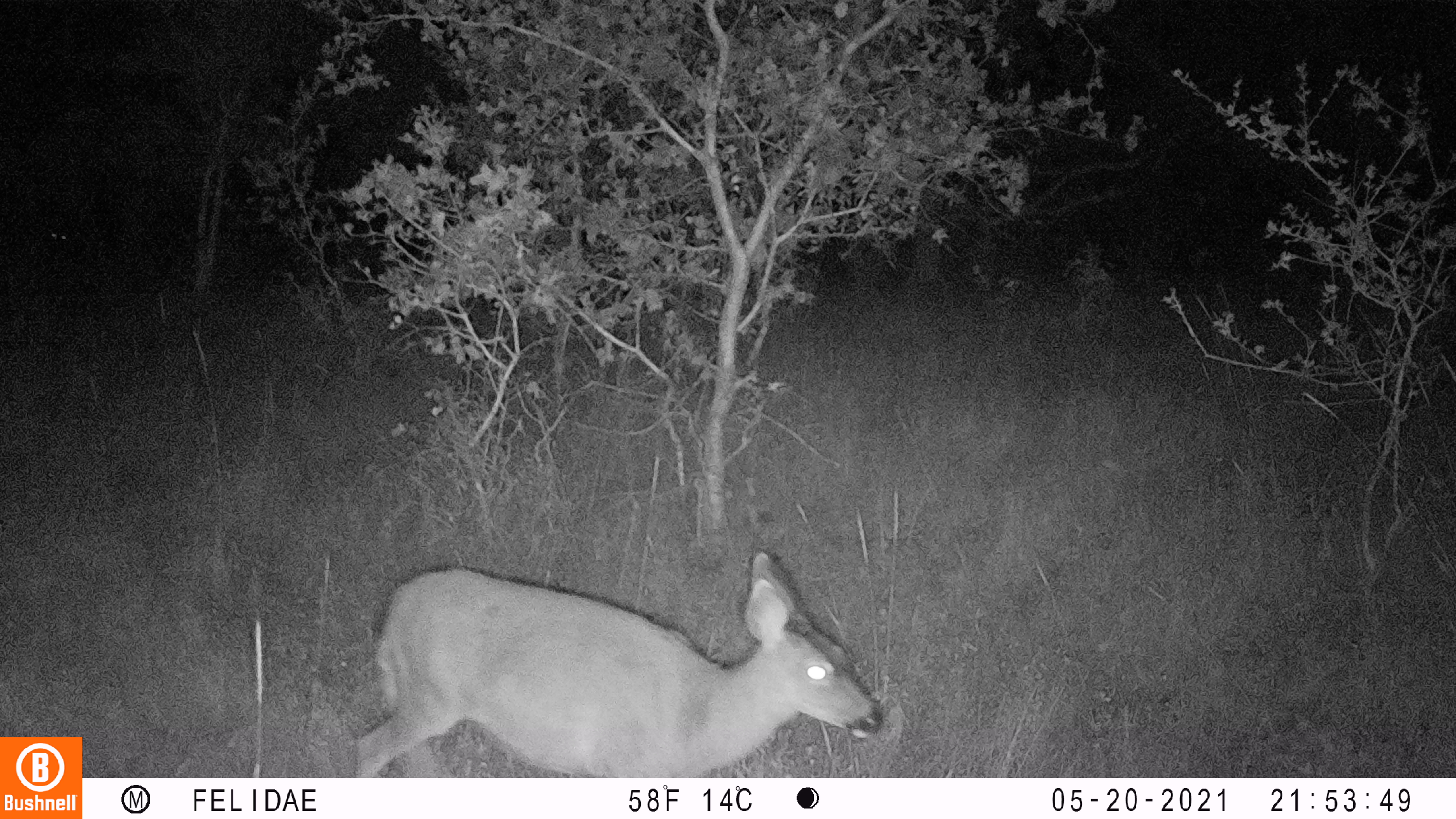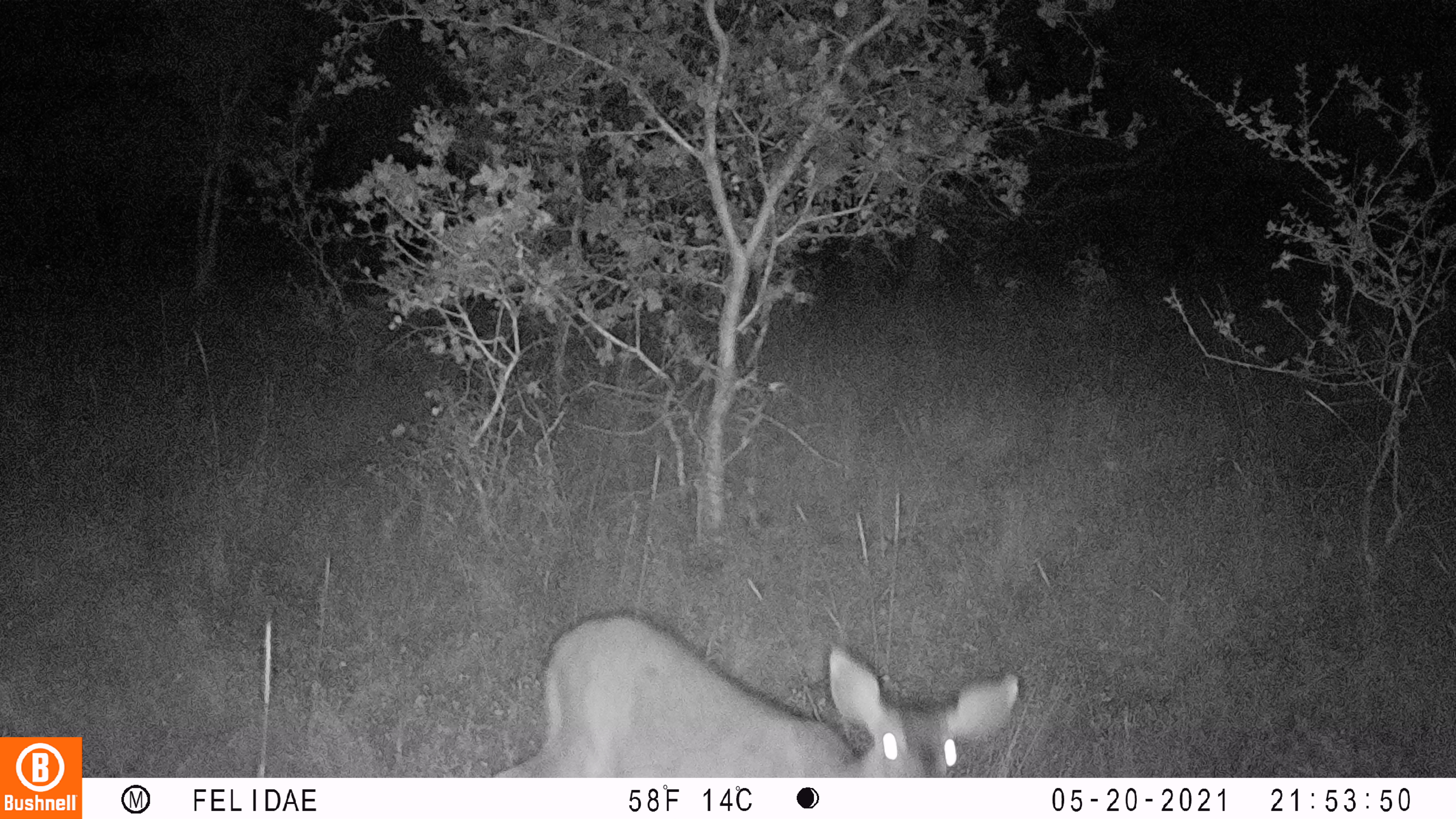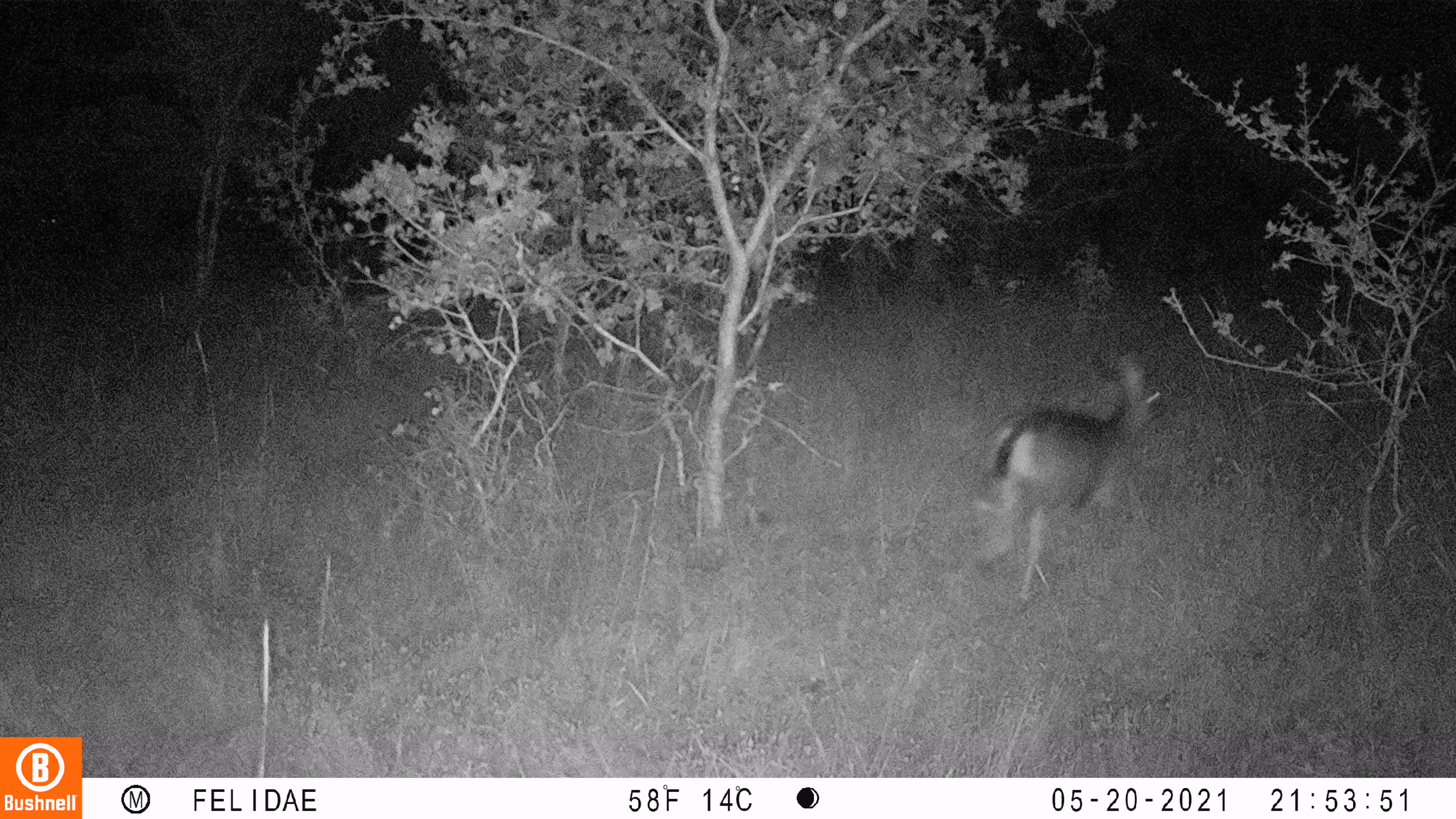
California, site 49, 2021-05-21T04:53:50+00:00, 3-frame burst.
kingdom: Animalia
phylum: Chordata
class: Mammalia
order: Artiodactyla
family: Cervidae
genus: Odocoileus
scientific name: Odocoileus hemionus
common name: mule deer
Mule deer (Odocoileus hemionus).